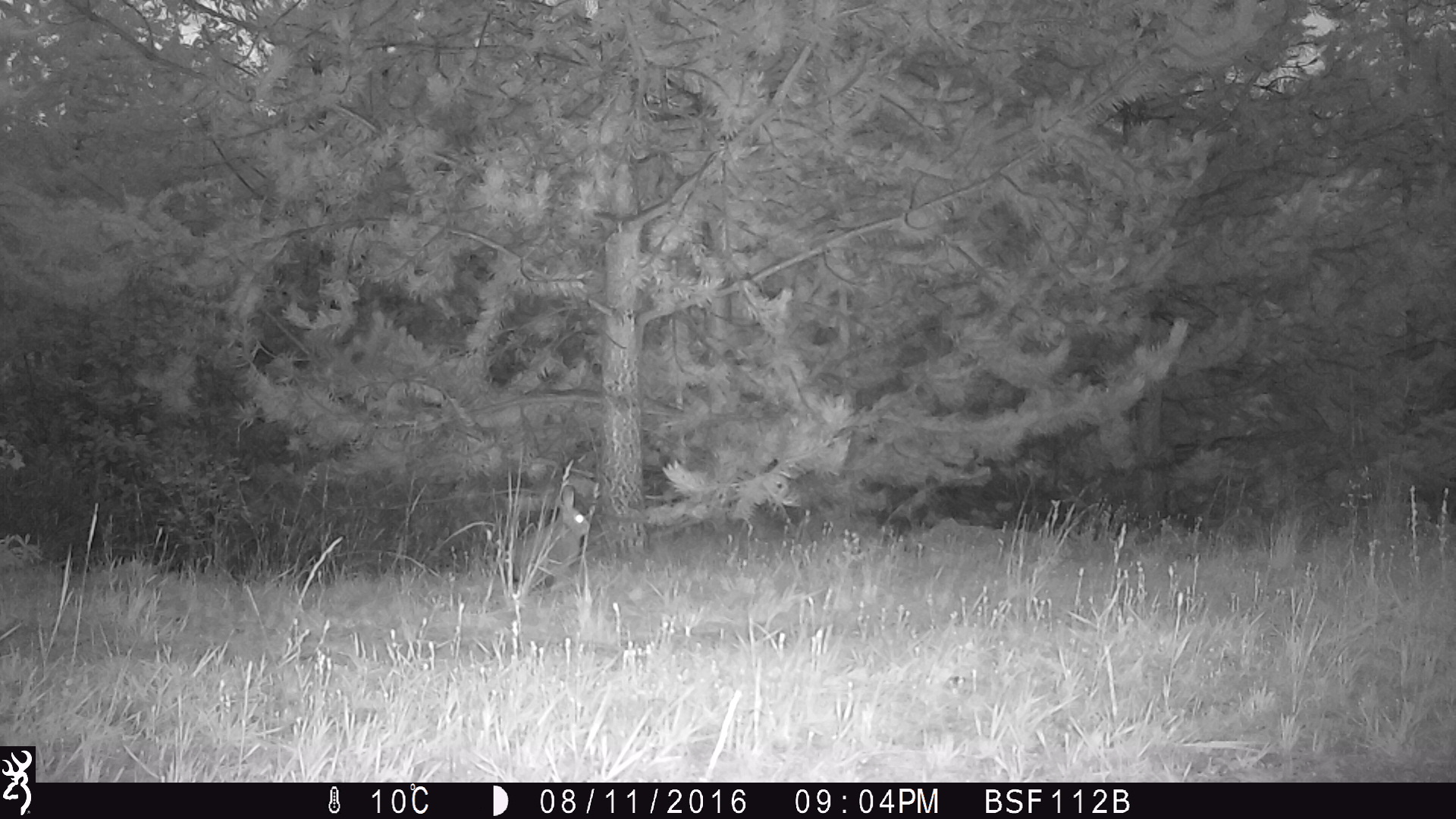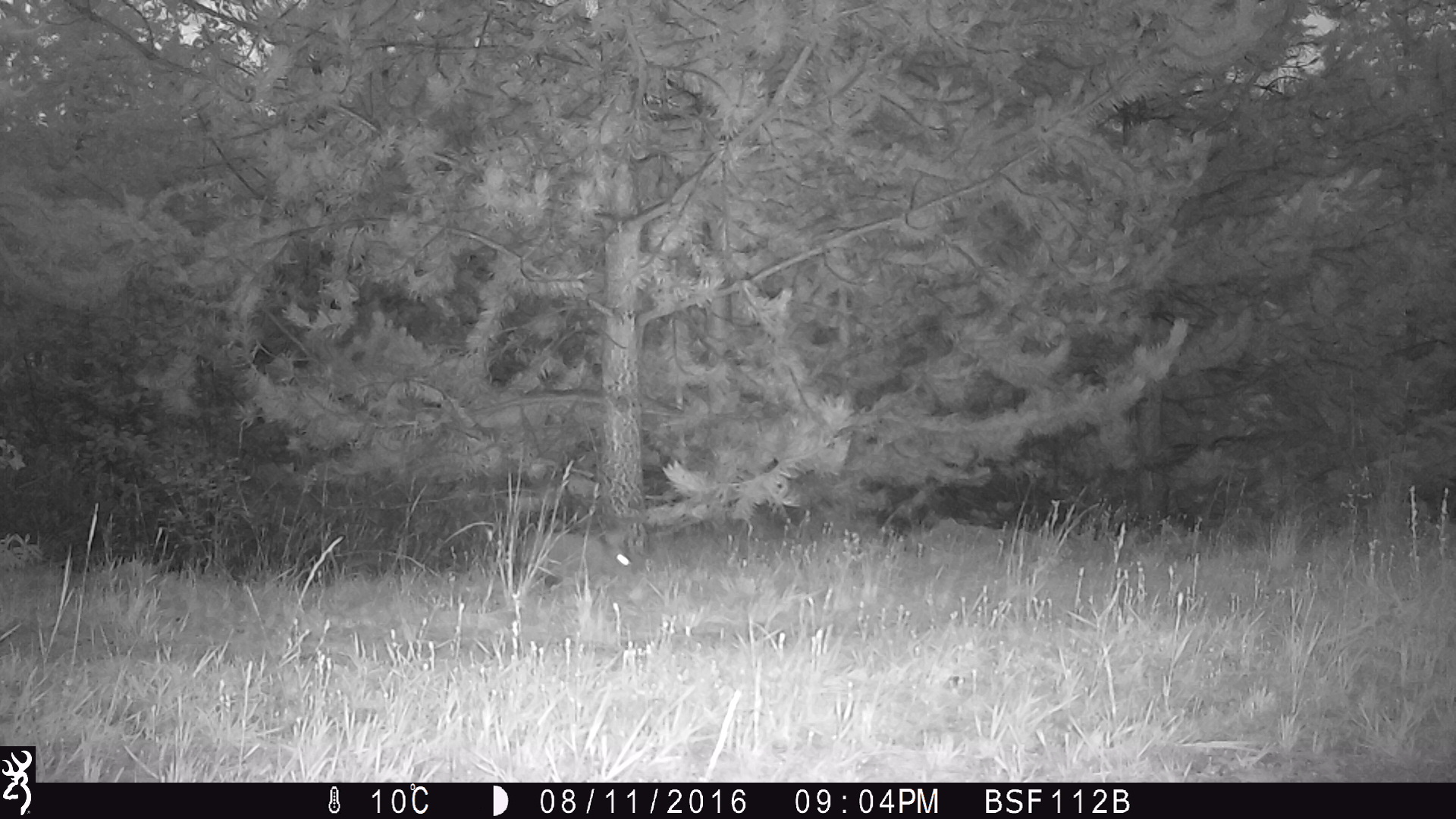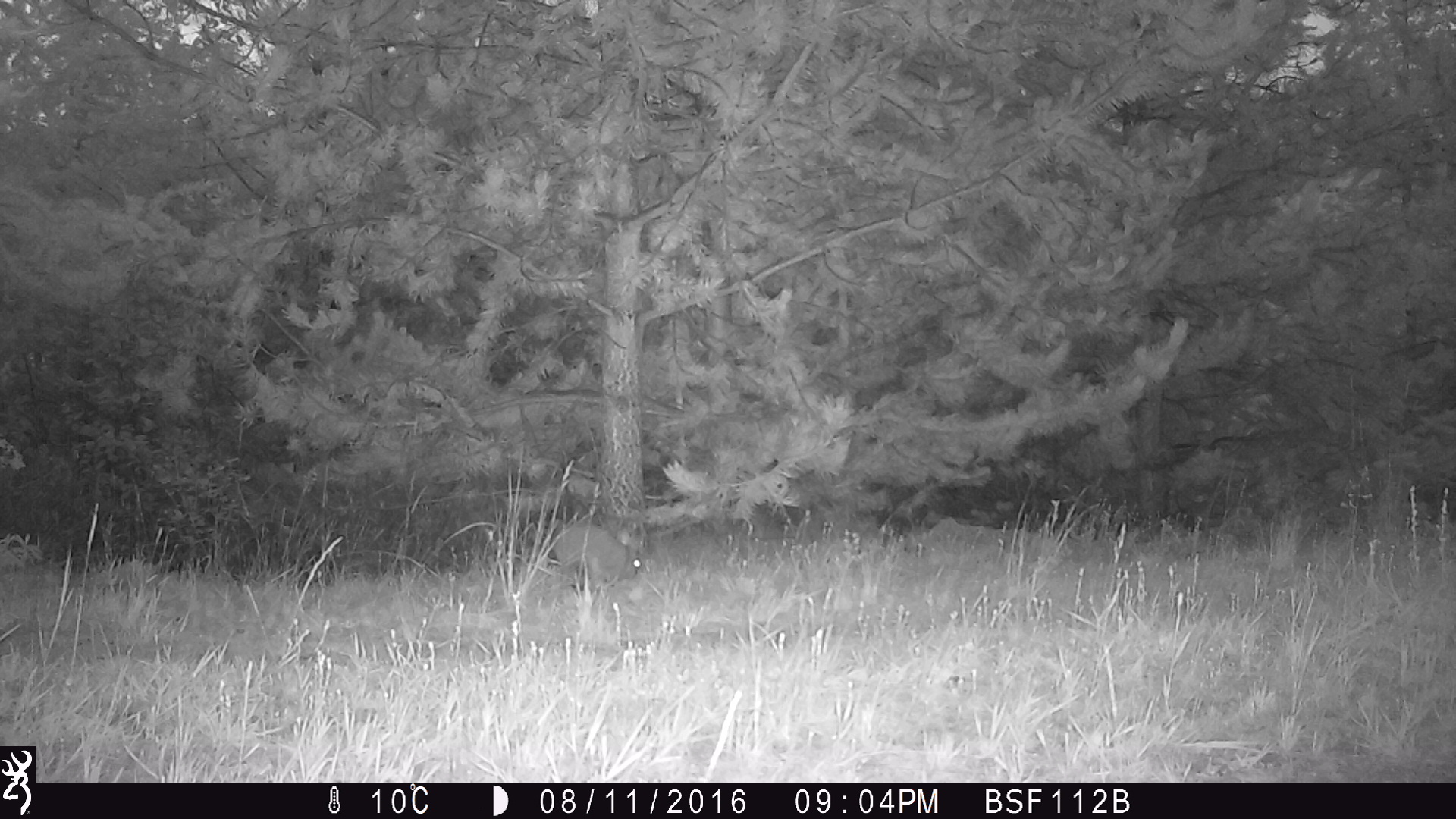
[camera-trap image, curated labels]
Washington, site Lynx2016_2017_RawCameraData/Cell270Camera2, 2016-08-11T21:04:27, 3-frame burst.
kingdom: Animalia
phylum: Chordata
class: Mammalia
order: Lagomorpha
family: Leporidae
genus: Lepus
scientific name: Lepus americanus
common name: snowshoe hare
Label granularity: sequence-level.